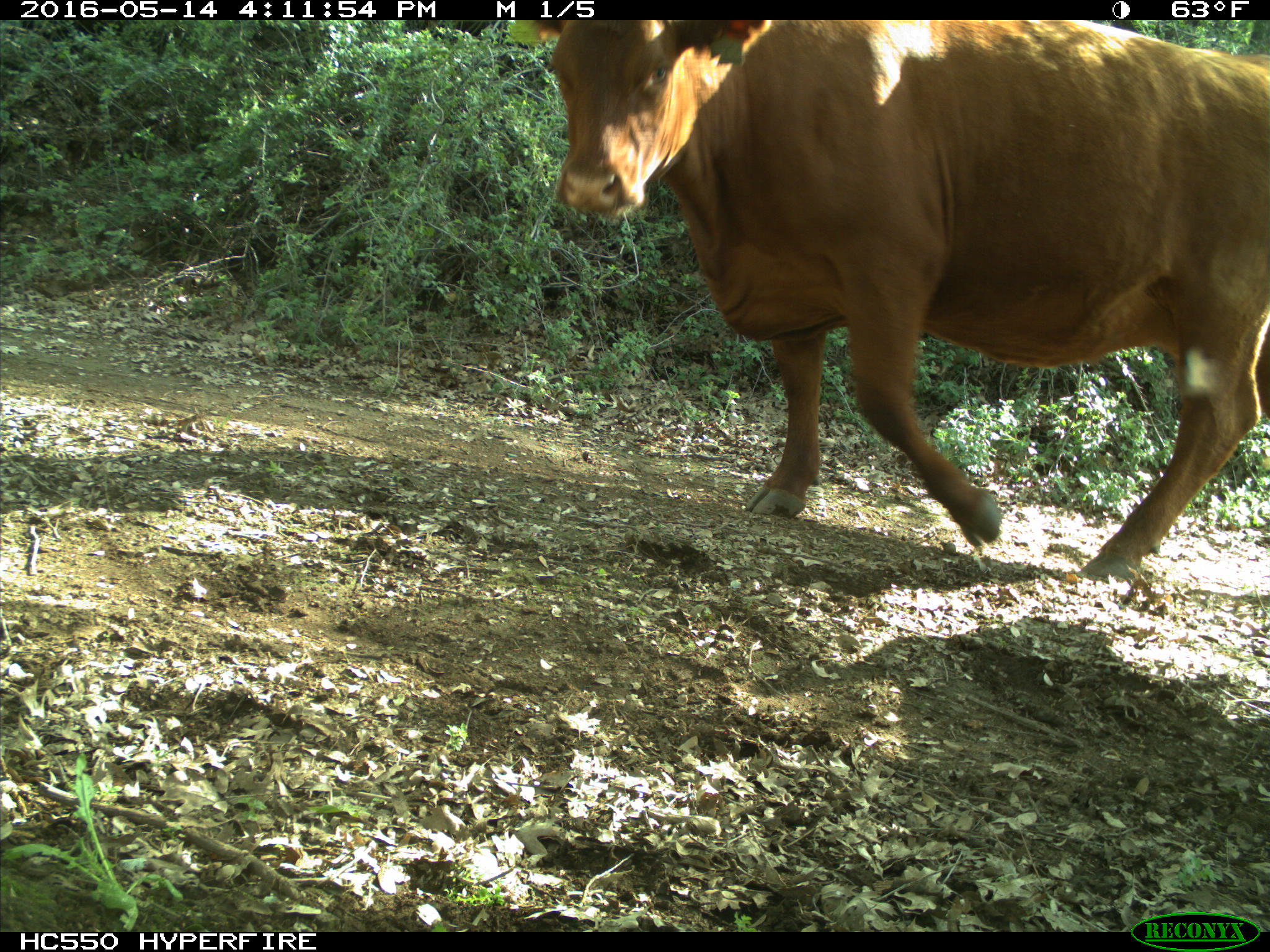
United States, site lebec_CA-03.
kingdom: Animalia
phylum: Chordata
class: Mammalia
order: Artiodactyla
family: Bovidae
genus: Bos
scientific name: Bos taurus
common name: domestic cow